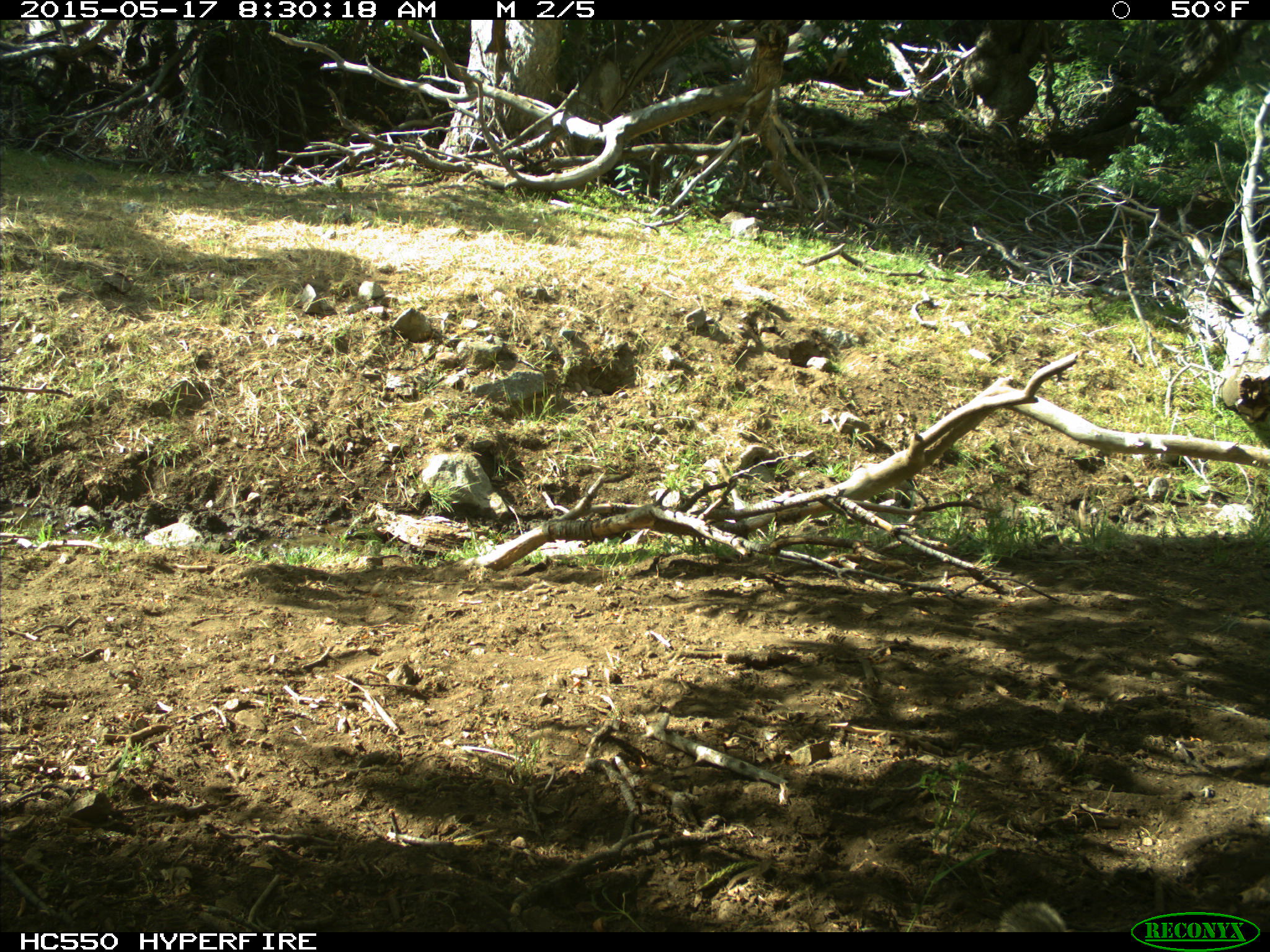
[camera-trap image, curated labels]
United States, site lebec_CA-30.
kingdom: Animalia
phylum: Chordata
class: Mammalia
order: Rodentia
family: Sciuridae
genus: Otospermophilus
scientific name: Otospermophilus beecheyi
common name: california ground squirrel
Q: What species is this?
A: Otospermophilus beecheyi (california ground squirrel).